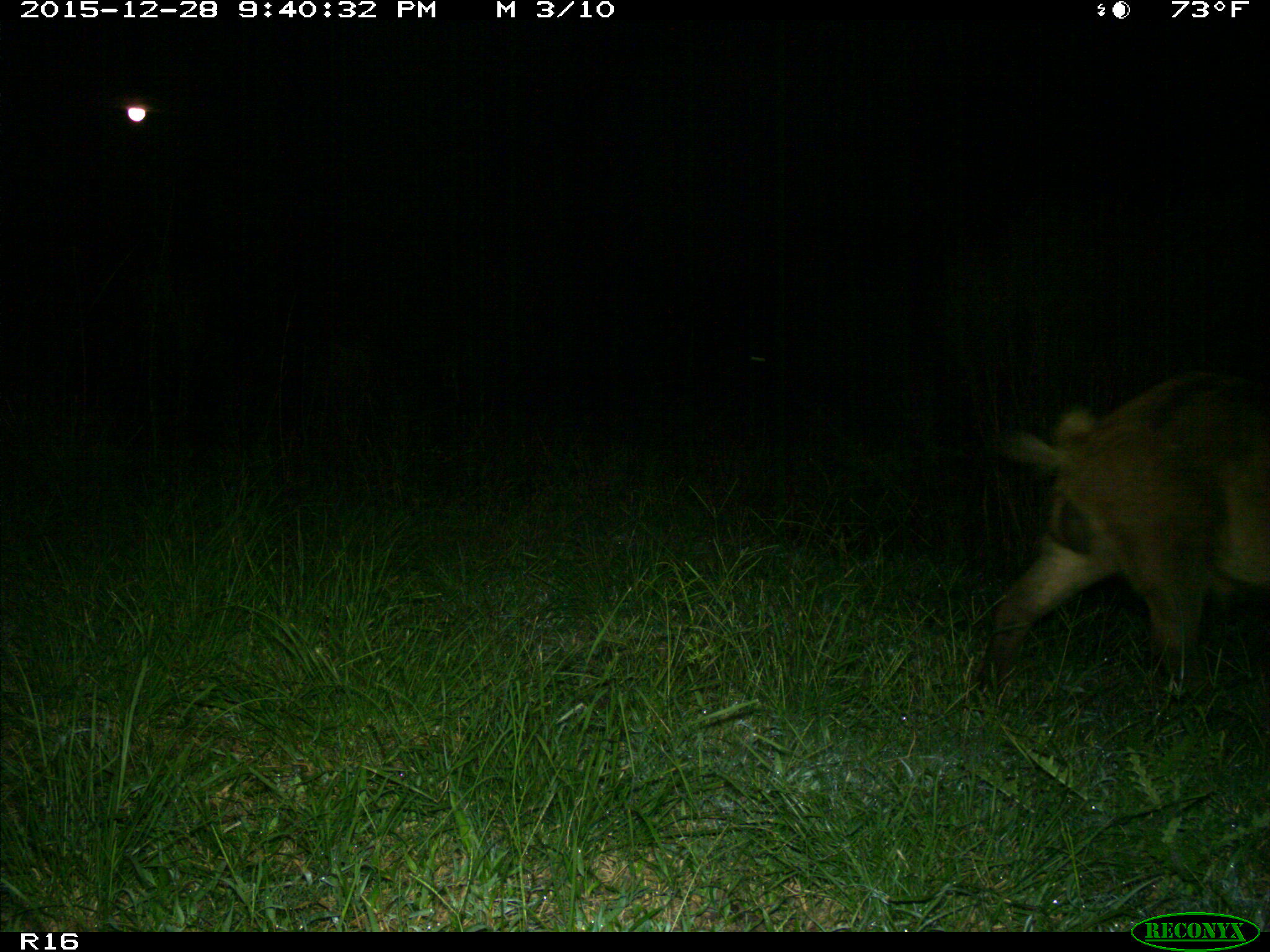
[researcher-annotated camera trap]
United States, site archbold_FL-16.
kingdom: Animalia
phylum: Chordata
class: Mammalia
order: Artiodactyla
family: Suidae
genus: Sus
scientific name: Sus scrofa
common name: wild boar